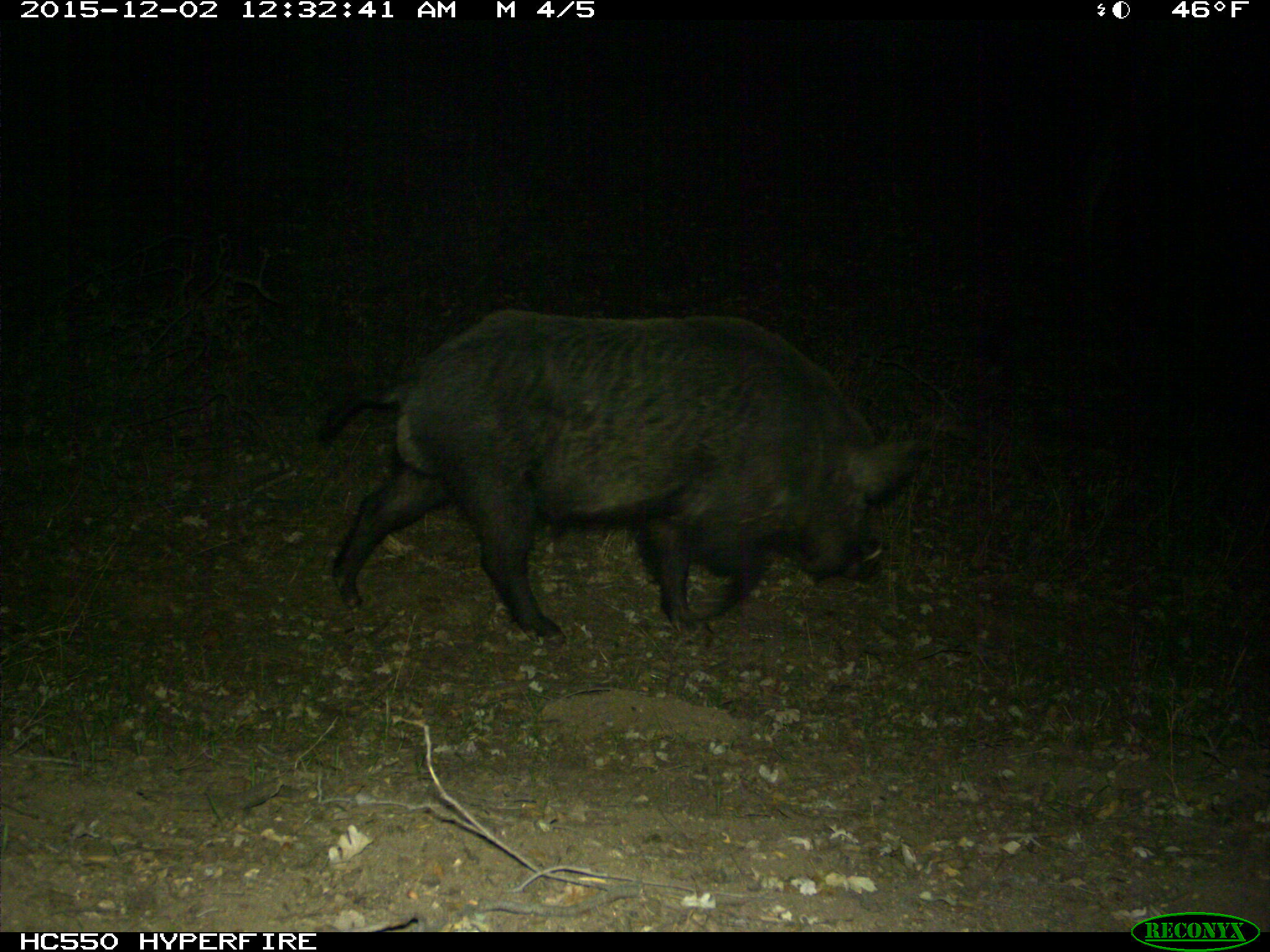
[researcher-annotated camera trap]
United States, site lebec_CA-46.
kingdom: Animalia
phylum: Chordata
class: Mammalia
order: Artiodactyla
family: Suidae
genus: Sus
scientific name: Sus scrofa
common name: wild boar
Sus scrofa (wild boar).